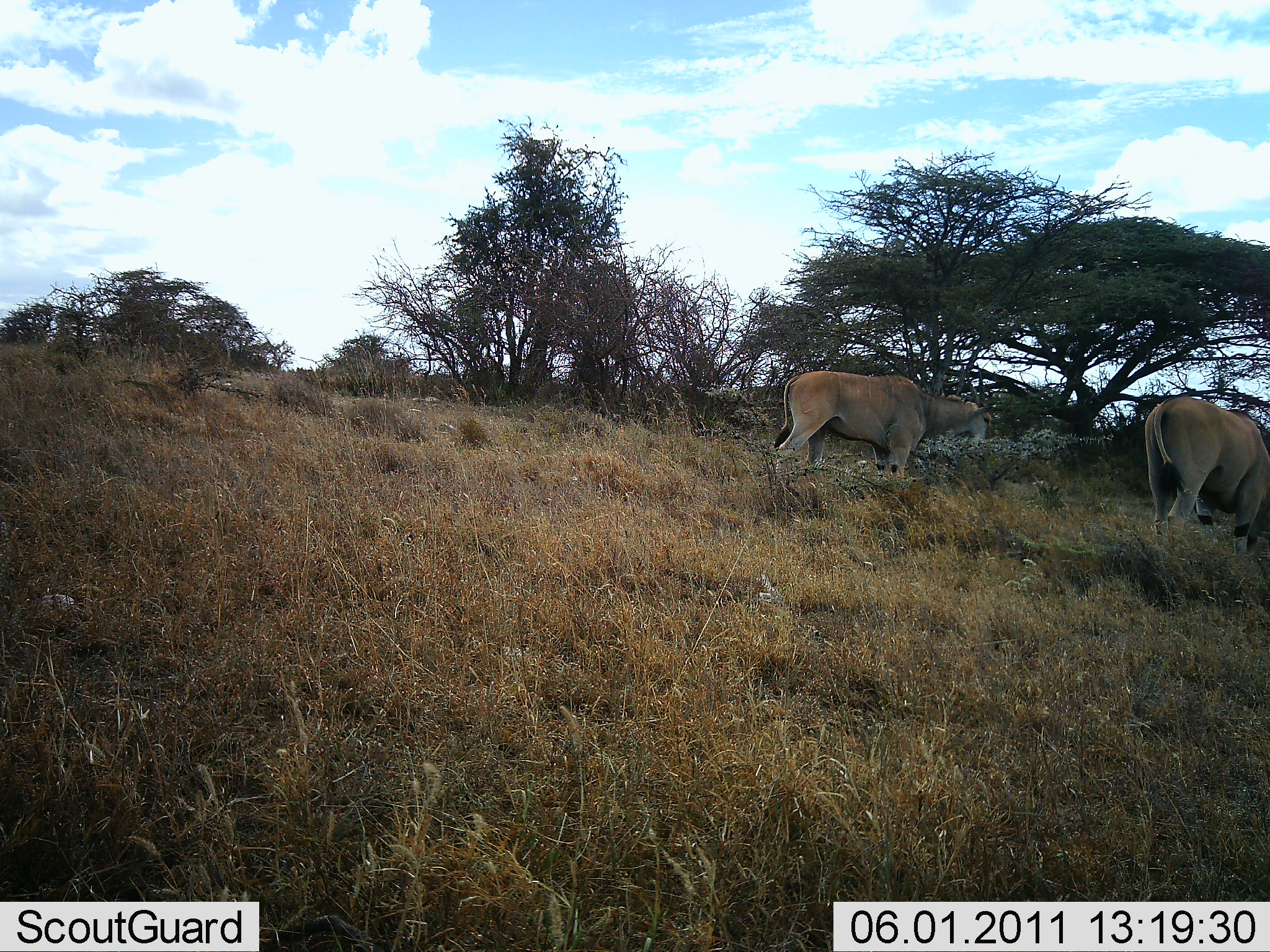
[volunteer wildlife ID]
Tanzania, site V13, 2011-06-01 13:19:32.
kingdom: Animalia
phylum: Chordata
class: Mammalia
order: Artiodactyla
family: Bovidae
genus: Tragelaphus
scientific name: Tragelaphus oryx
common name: eland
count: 2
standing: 82%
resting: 0%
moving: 0%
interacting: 0%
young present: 0%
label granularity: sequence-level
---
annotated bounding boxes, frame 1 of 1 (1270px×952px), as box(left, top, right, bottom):
animal: box(774, 372, 997, 489); box(1145, 395, 1270, 560)